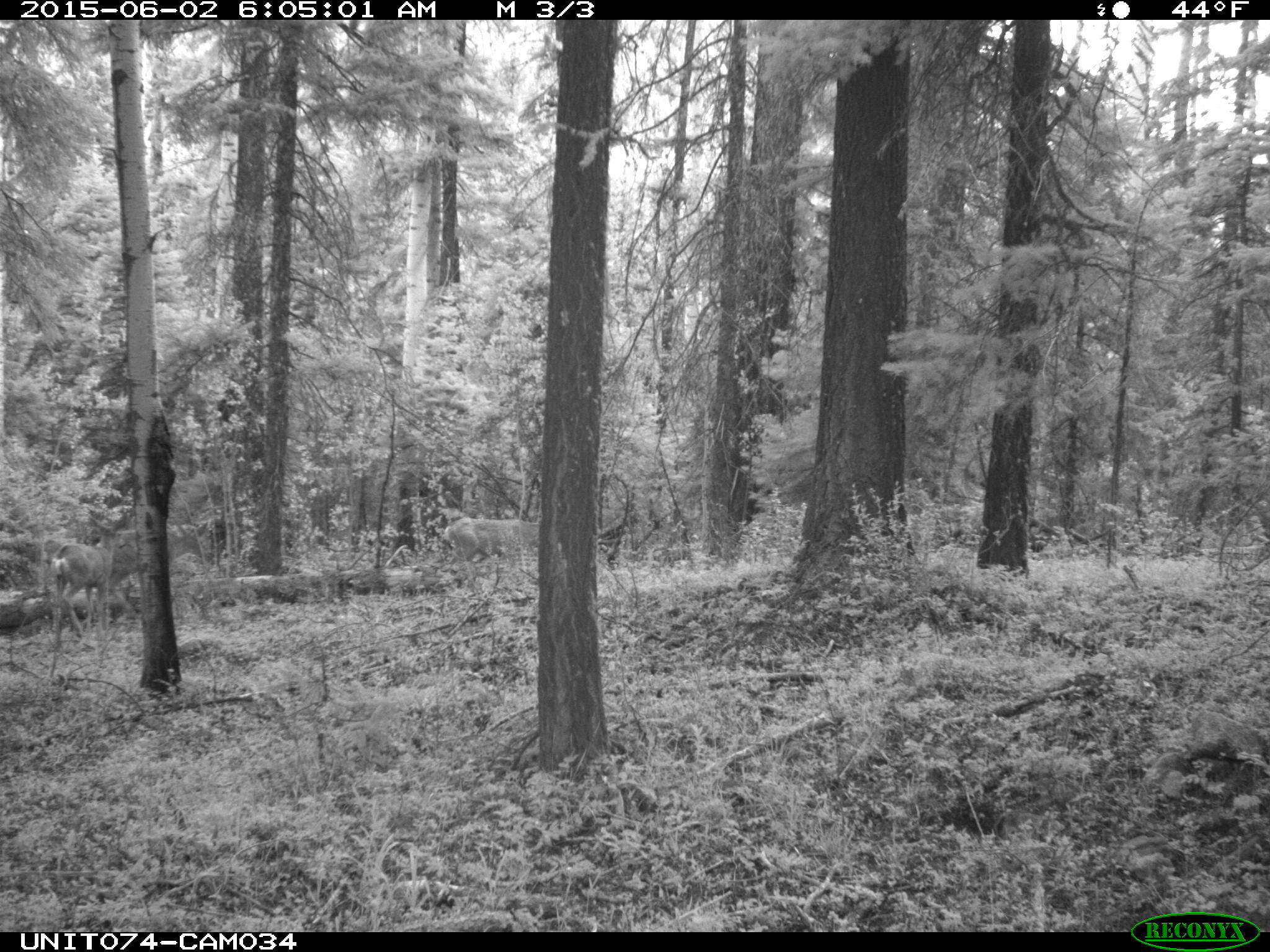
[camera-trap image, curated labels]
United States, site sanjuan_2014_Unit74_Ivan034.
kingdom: Animalia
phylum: Chordata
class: Mammalia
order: Artiodactyla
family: Cervidae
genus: Odocoileus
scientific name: Odocoileus hemionus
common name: mule deer